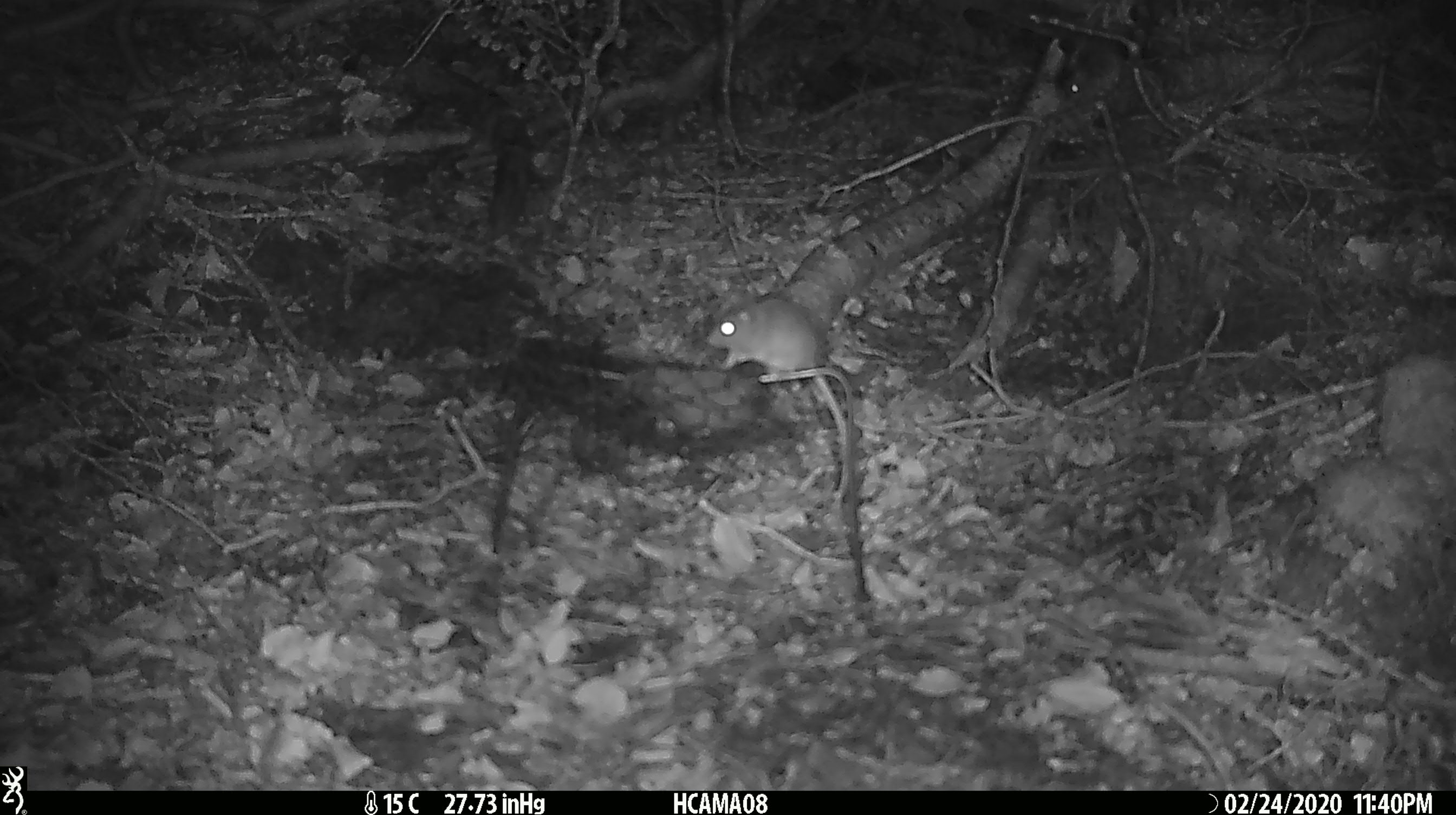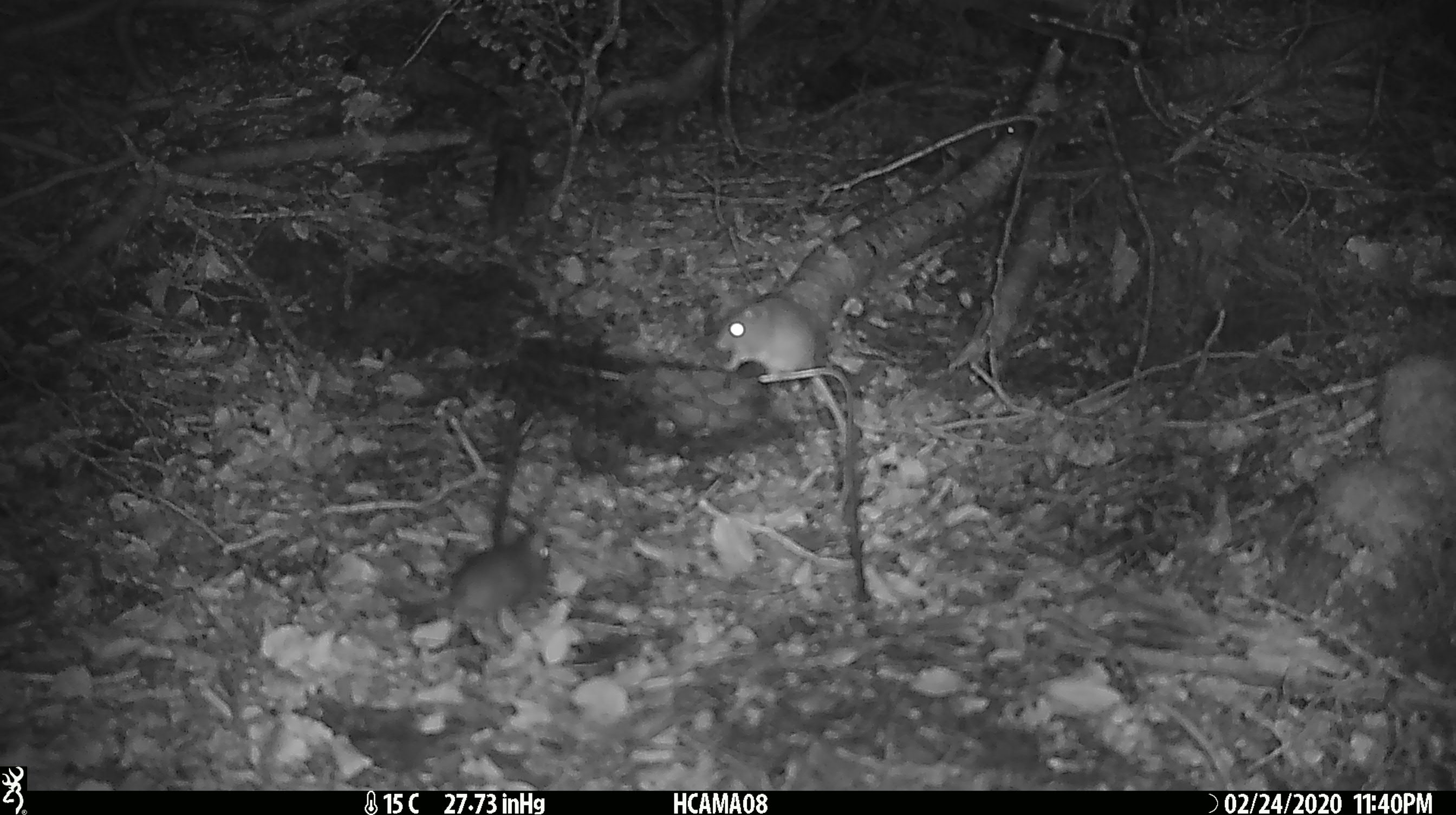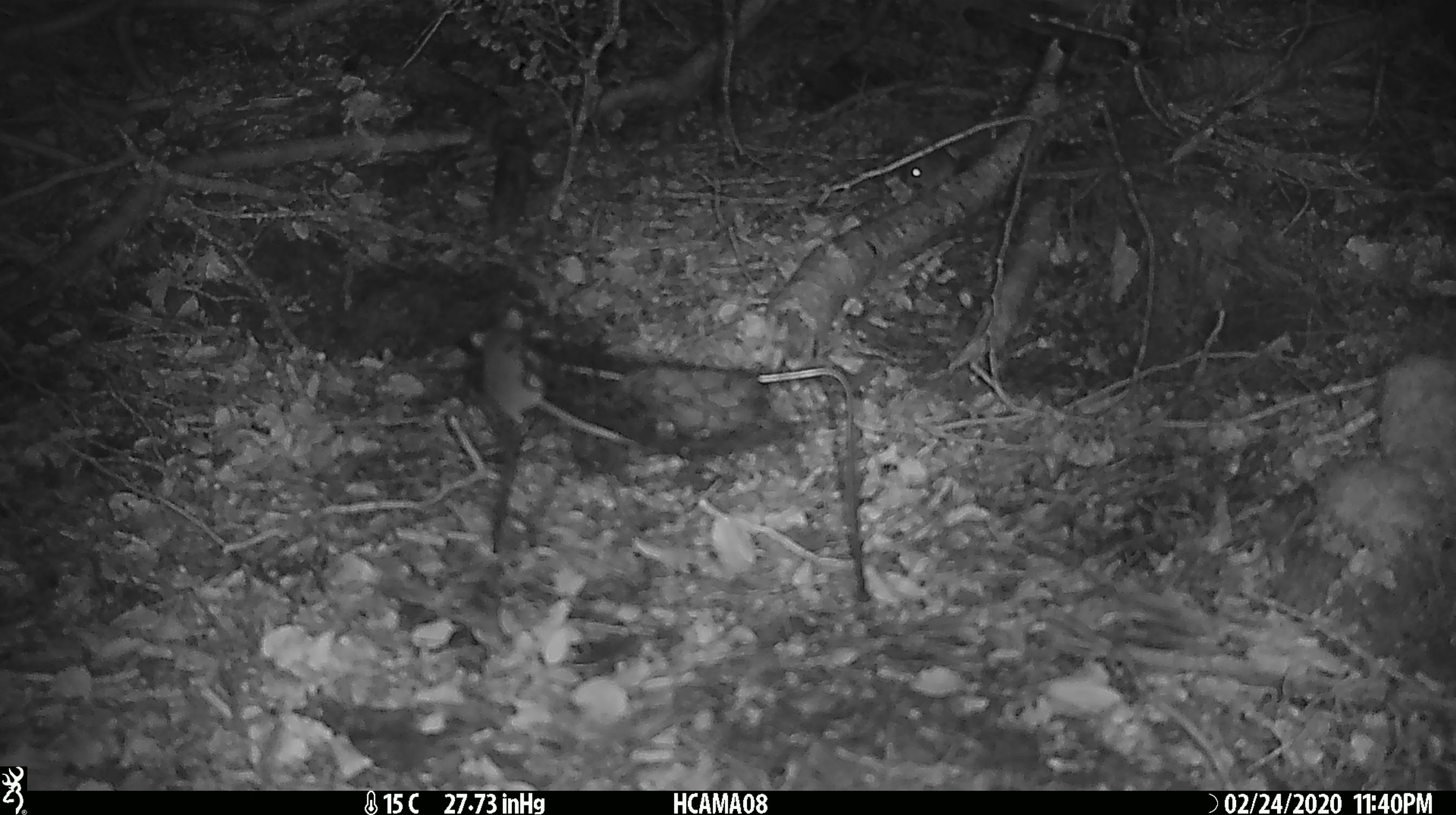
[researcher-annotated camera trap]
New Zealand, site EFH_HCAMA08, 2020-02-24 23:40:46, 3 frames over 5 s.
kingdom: Animalia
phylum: Chordata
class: Mammalia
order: Rodentia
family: Muridae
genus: Mus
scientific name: Mus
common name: mouse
Mouse (Mus).